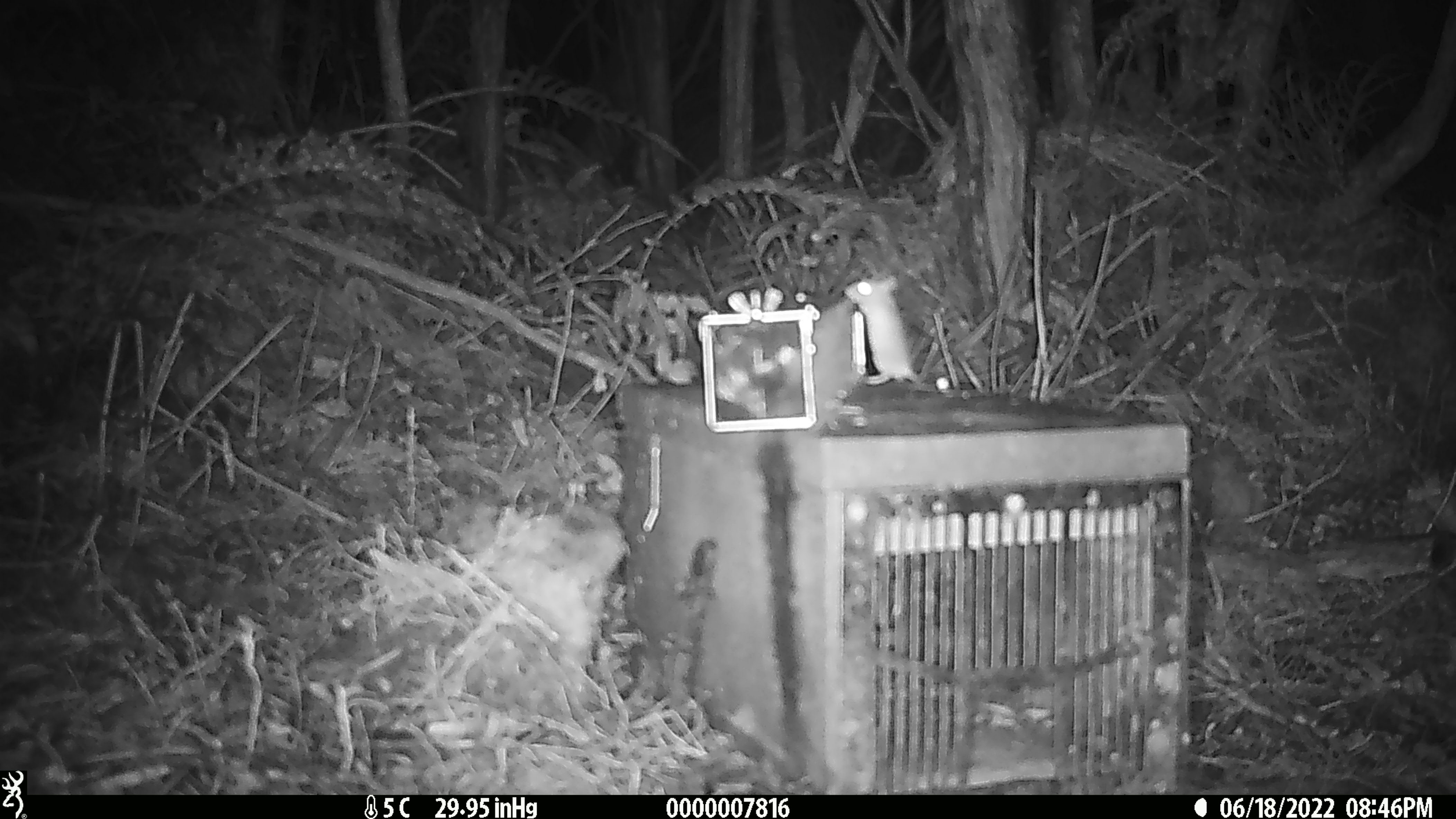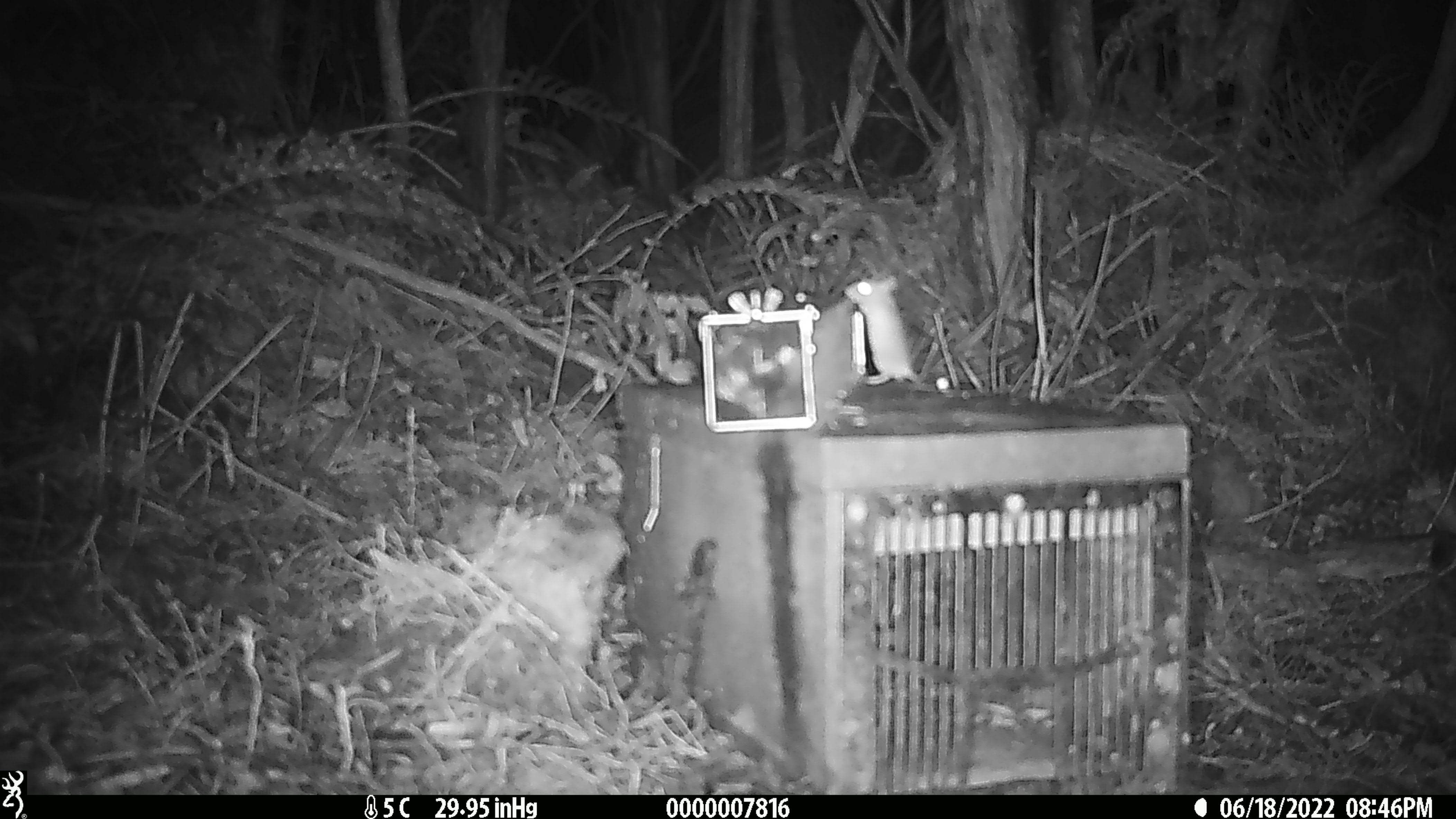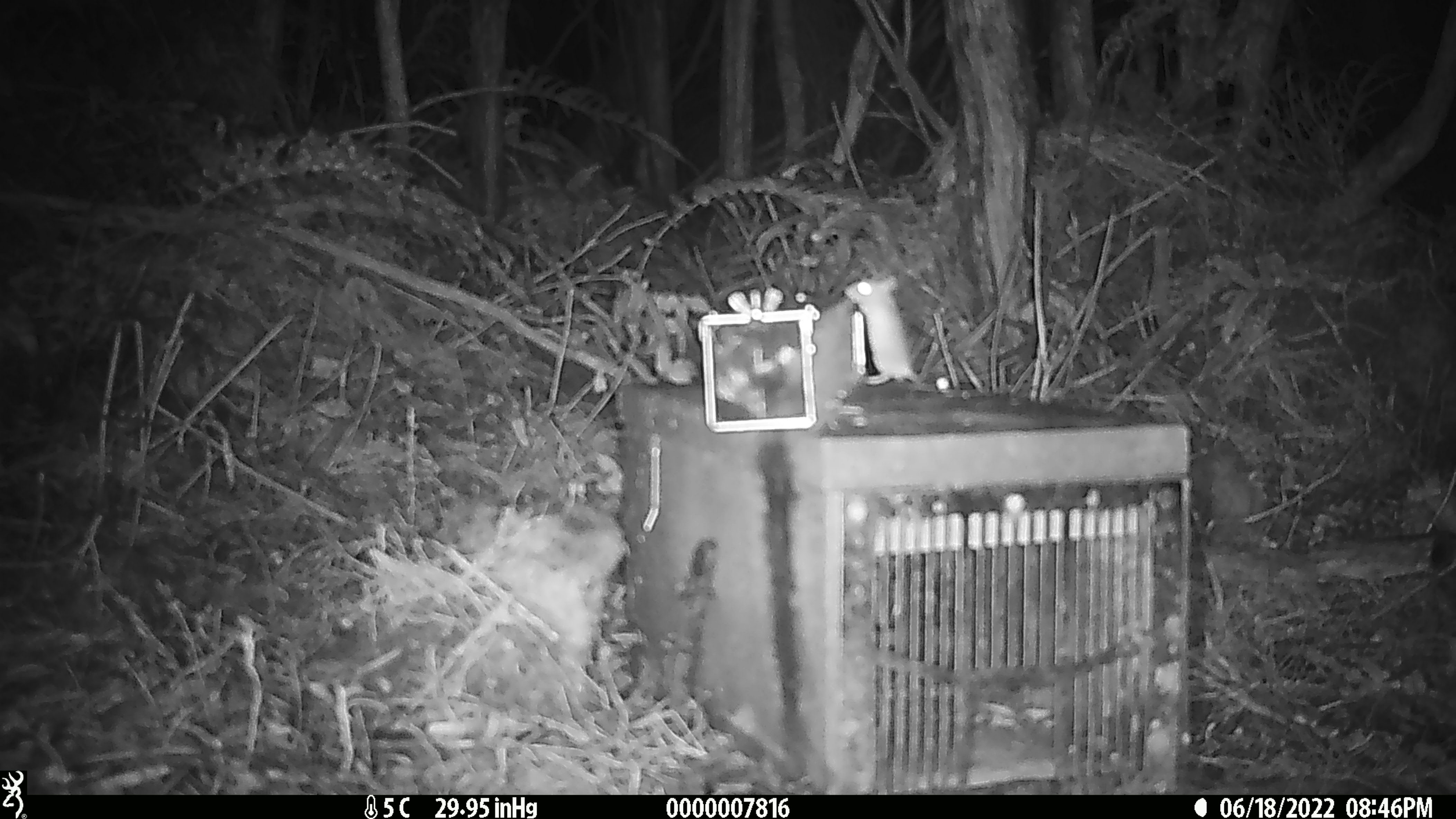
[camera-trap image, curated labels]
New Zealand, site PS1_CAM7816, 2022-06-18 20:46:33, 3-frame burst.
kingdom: Animalia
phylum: Chordata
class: Mammalia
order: Rodentia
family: Muridae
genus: Mus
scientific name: Mus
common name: mouse